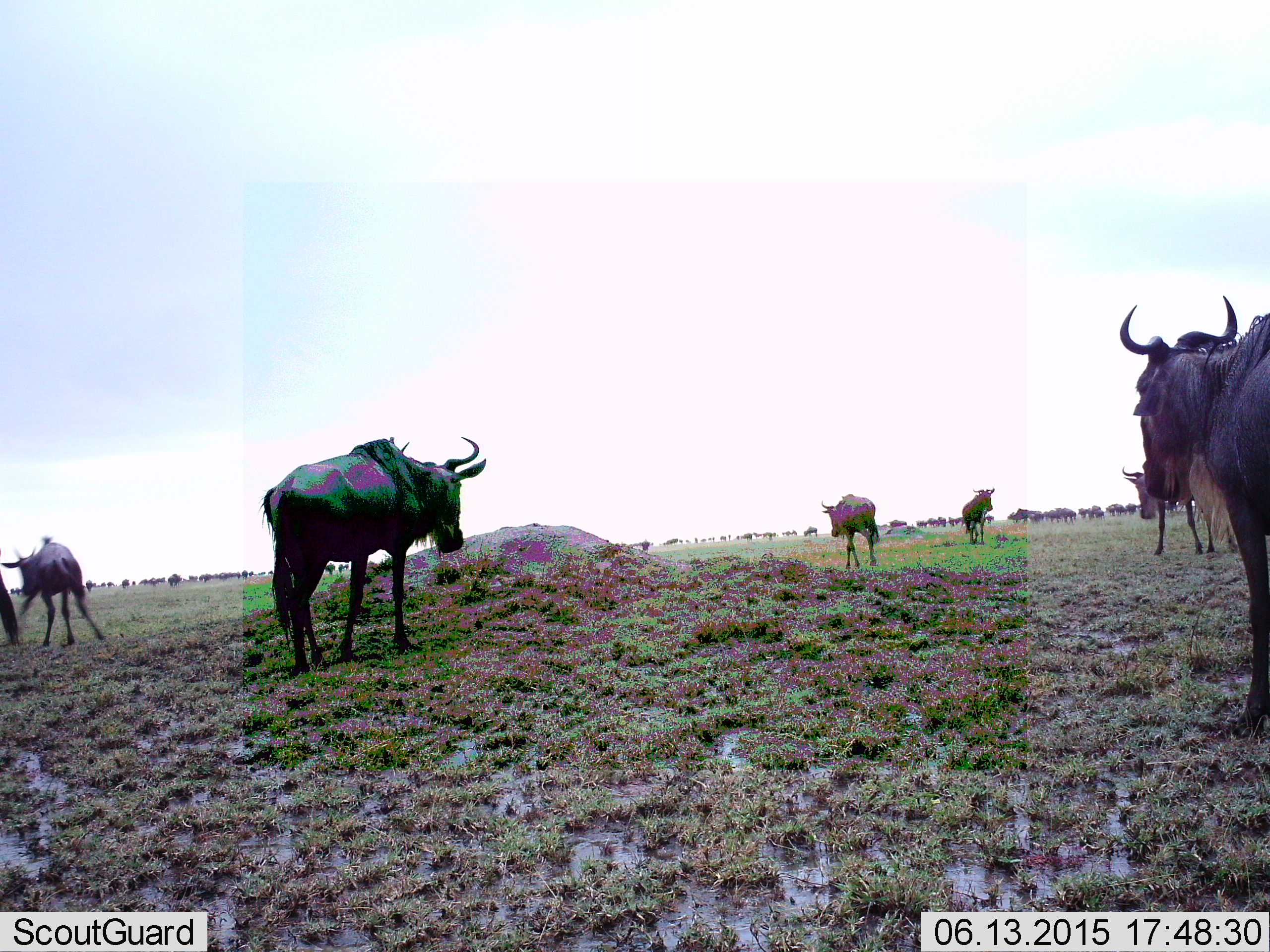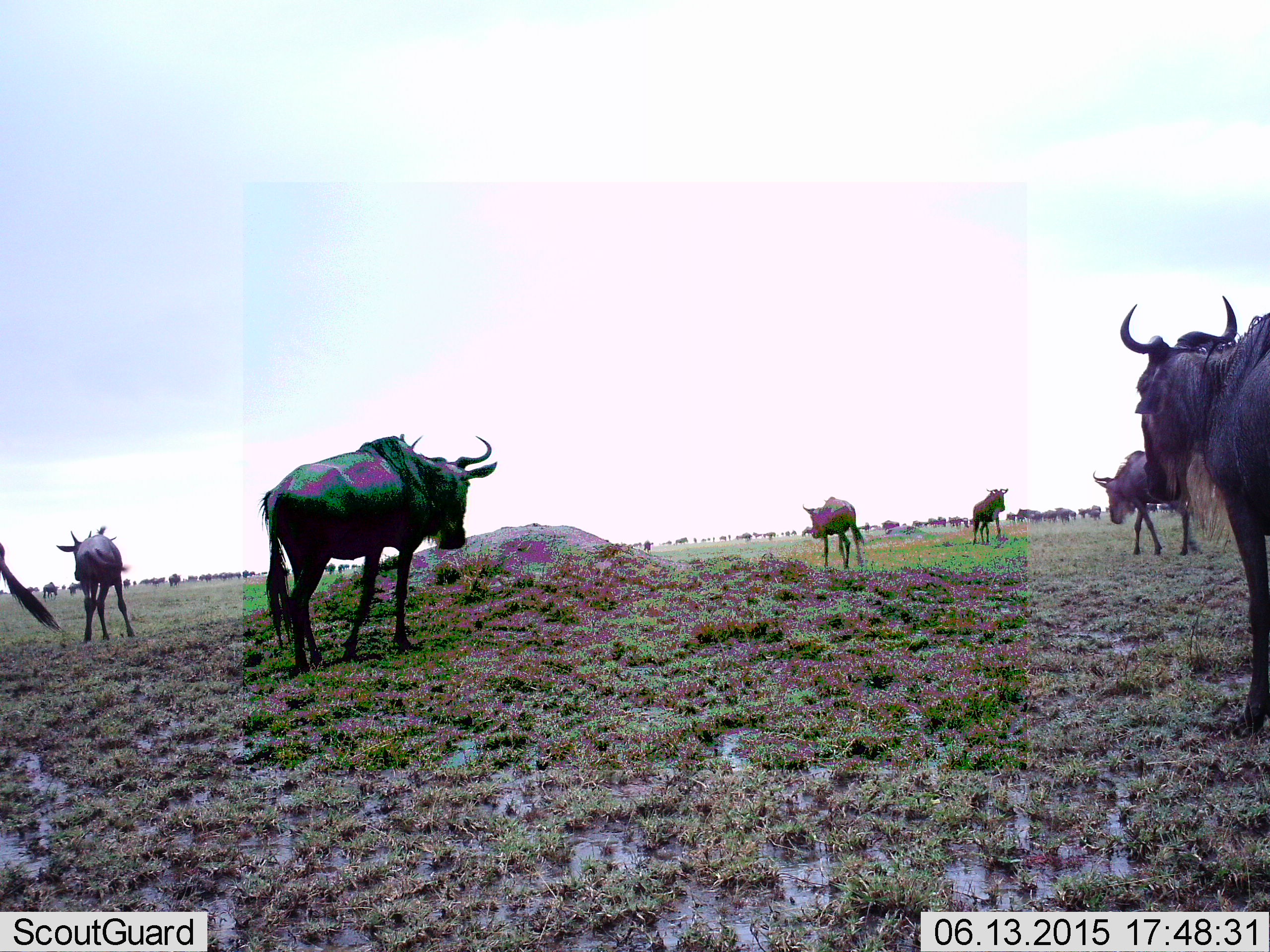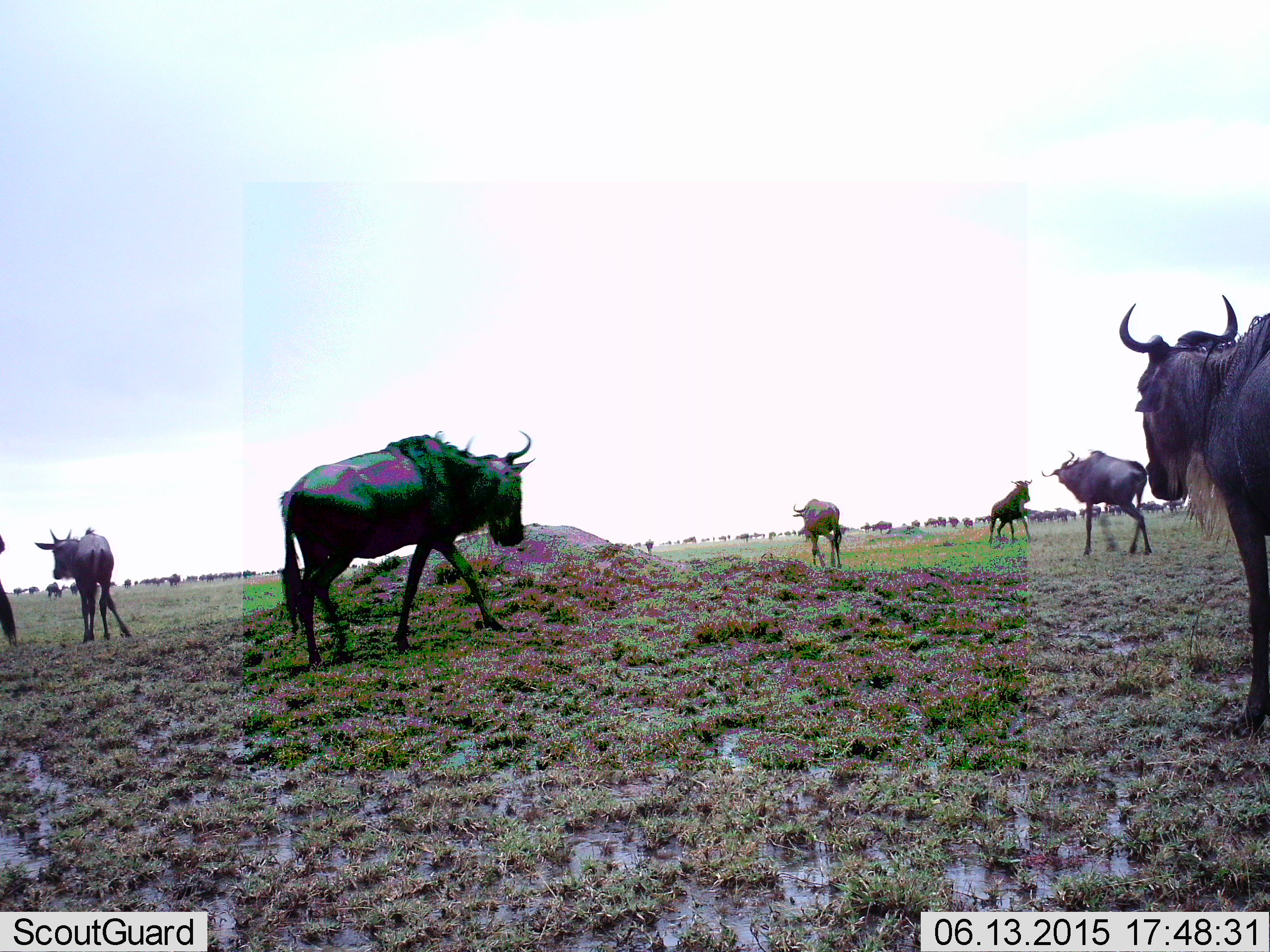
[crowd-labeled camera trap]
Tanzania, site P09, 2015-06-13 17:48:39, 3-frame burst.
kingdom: Animalia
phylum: Chordata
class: Mammalia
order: Artiodactyla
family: Bovidae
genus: Connochaetes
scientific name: Connochaetes taurinus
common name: blue wildebeest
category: wildebeest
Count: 11-50.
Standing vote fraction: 70%.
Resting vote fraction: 0%.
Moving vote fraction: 90%.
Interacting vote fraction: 0%.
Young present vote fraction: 10%.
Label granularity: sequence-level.